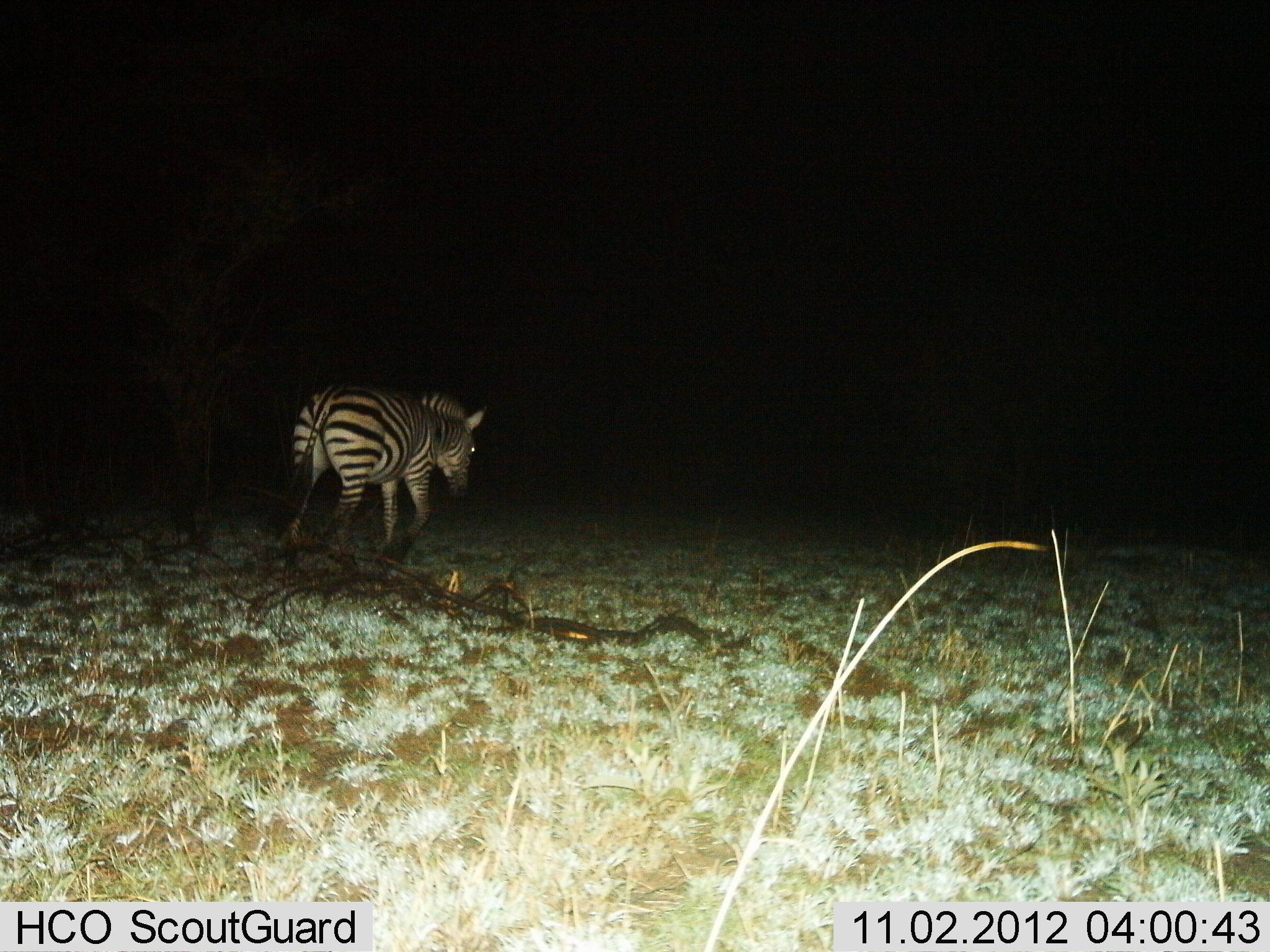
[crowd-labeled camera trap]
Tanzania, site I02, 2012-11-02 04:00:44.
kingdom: Animalia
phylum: Chordata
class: Mammalia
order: Perissodactyla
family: Equidae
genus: Equus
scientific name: Equus quagga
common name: plains zebra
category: zebra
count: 1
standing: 10%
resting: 0%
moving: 90%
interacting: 0%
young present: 0%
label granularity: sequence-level